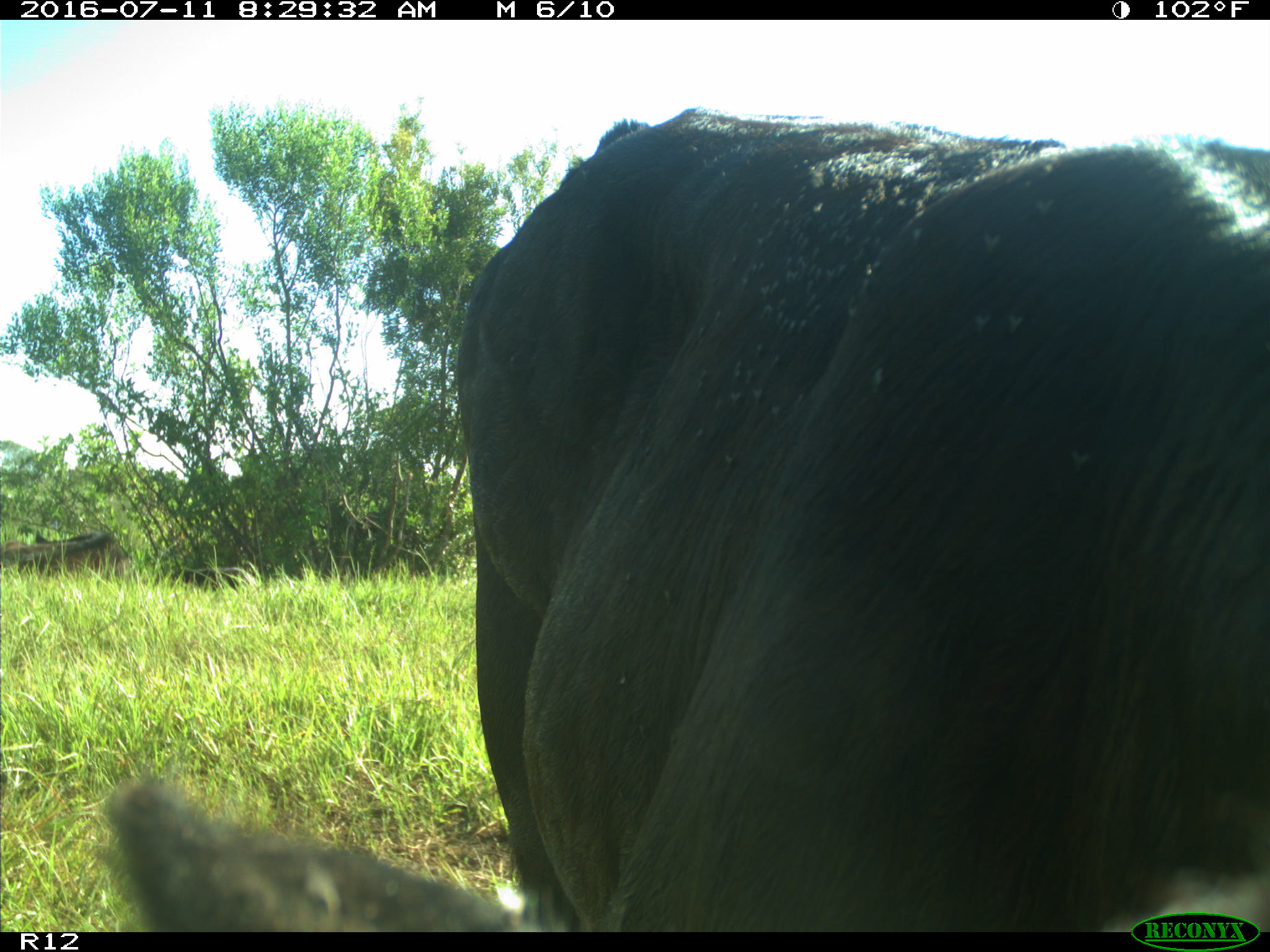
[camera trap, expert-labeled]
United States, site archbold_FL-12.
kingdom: Animalia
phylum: Chordata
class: Mammalia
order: Artiodactyla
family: Bovidae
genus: Bos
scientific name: Bos taurus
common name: domestic cow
Bos taurus (domestic cow).